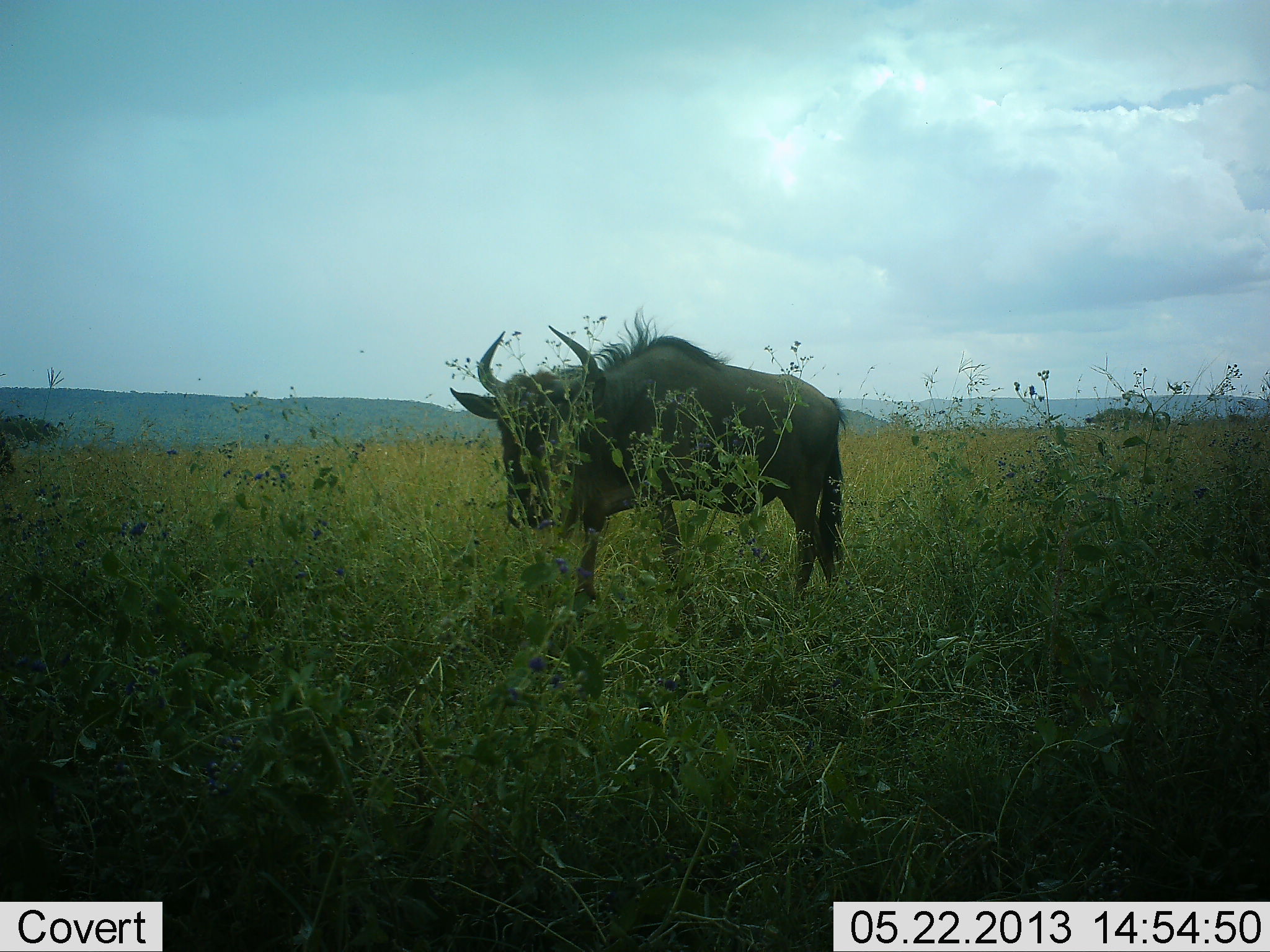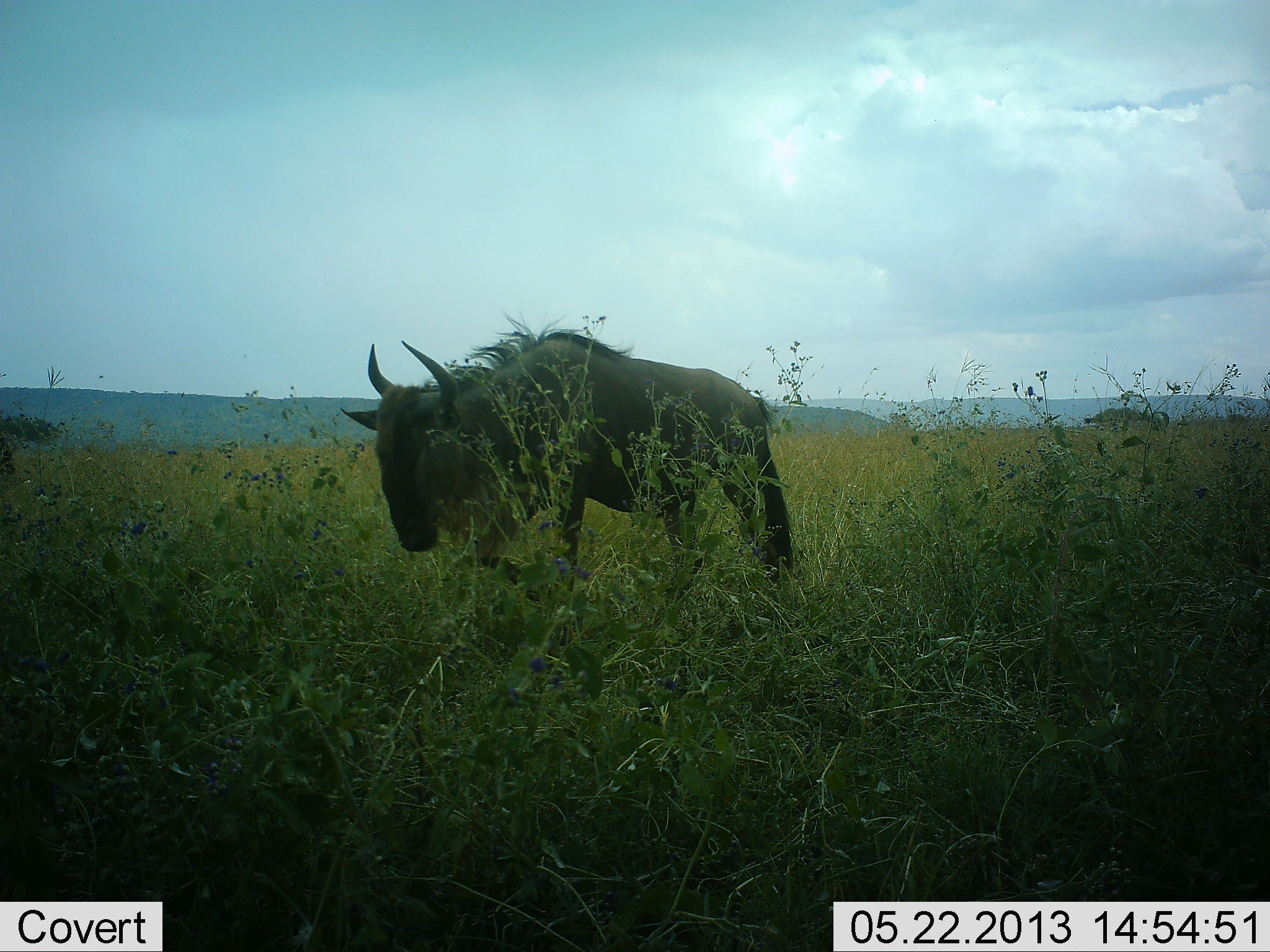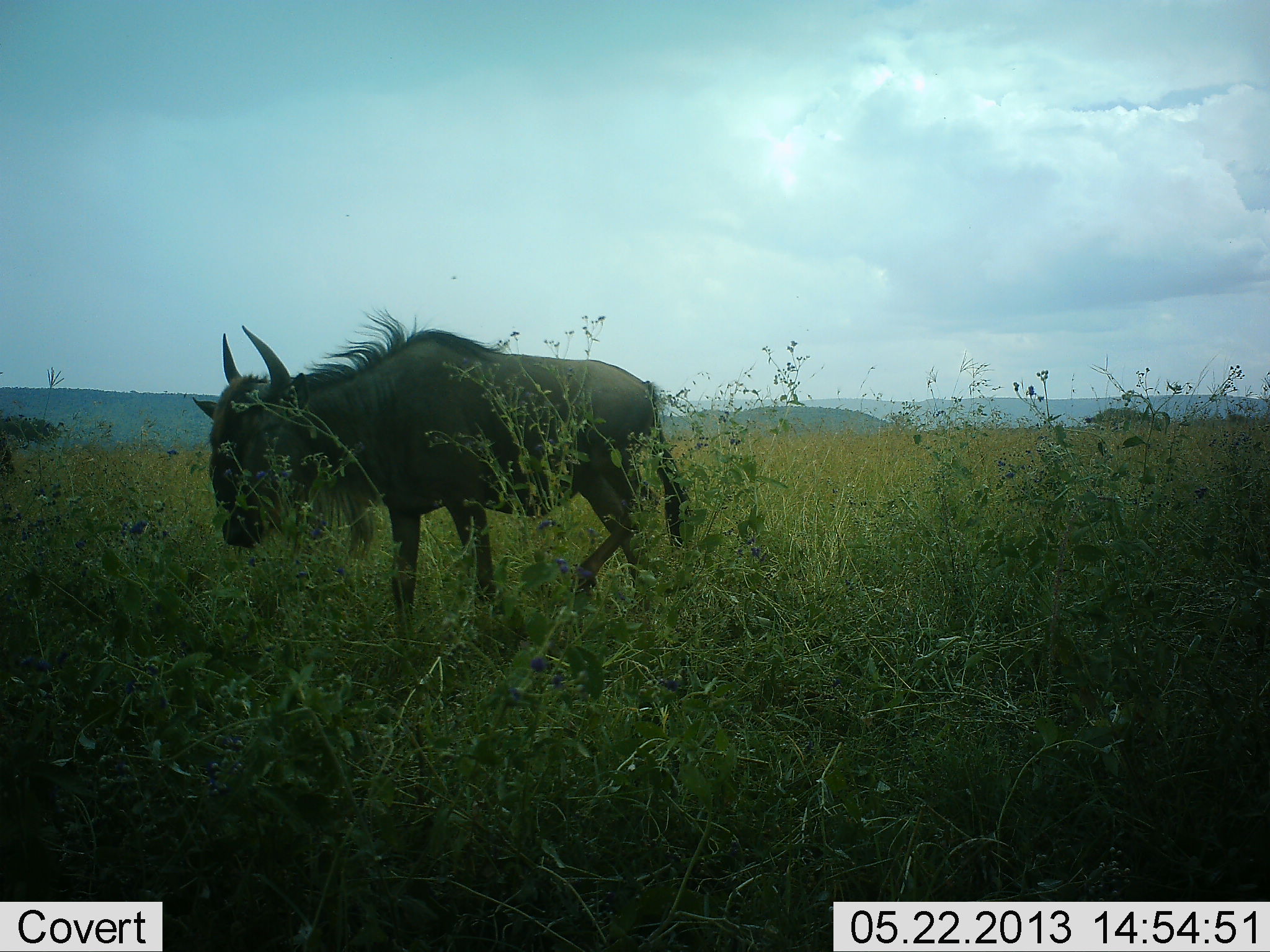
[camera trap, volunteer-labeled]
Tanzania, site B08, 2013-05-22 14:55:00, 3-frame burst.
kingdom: Animalia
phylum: Chordata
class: Mammalia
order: Artiodactyla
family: Bovidae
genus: Connochaetes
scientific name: Connochaetes taurinus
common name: blue wildebeest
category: wildebeest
Wildebeest (blue wildebeest) (Connochaetes taurinus), count 1. Behavior (volunteer vote fractions): standing 20%, resting 0%, moving 80%, interacting 0%. Young present (vote fraction): 0%. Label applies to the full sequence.